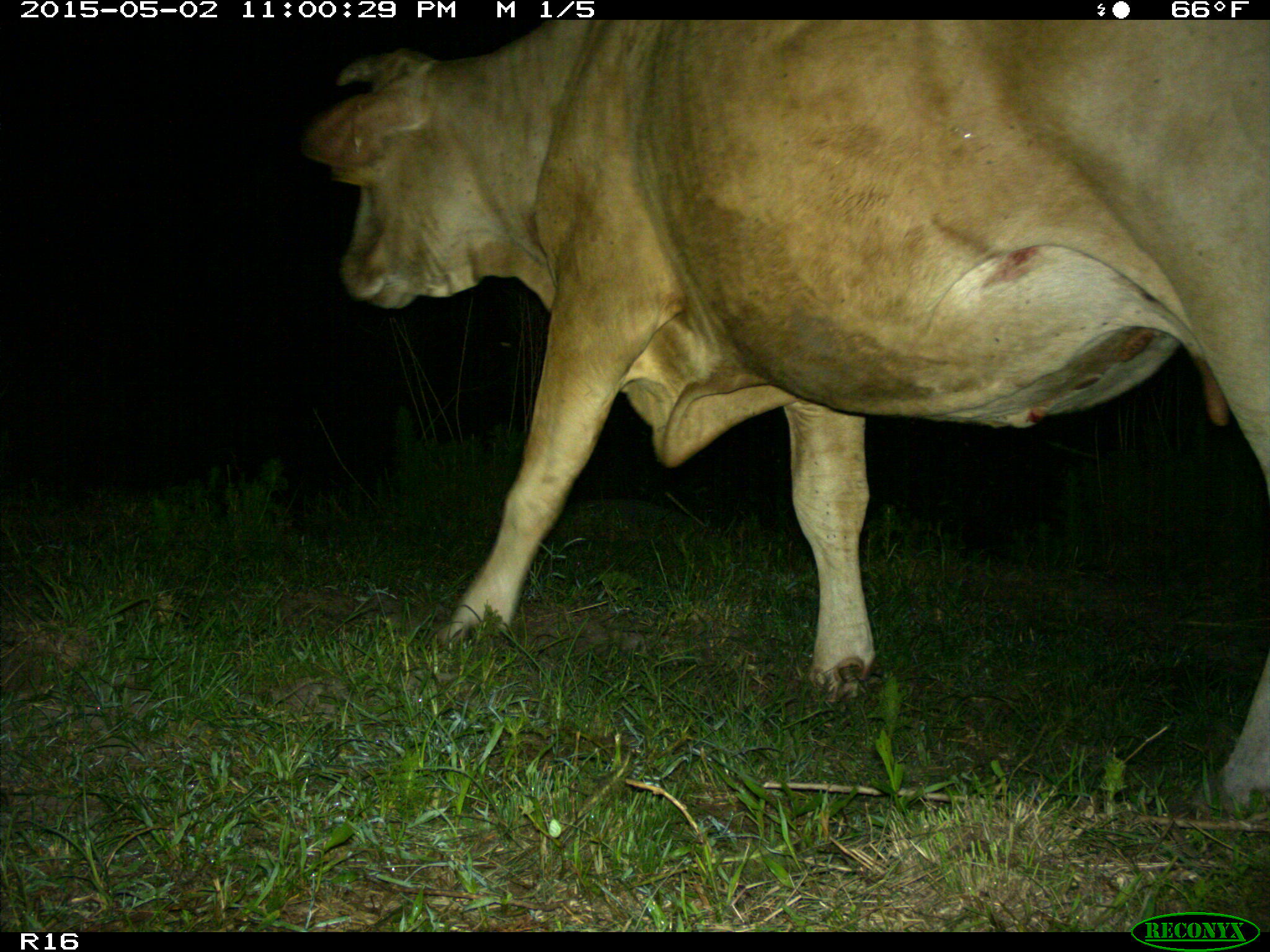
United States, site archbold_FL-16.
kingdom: Animalia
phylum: Chordata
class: Mammalia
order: Artiodactyla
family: Bovidae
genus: Bos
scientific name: Bos taurus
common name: domestic cow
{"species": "Bos taurus (domestic cow)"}